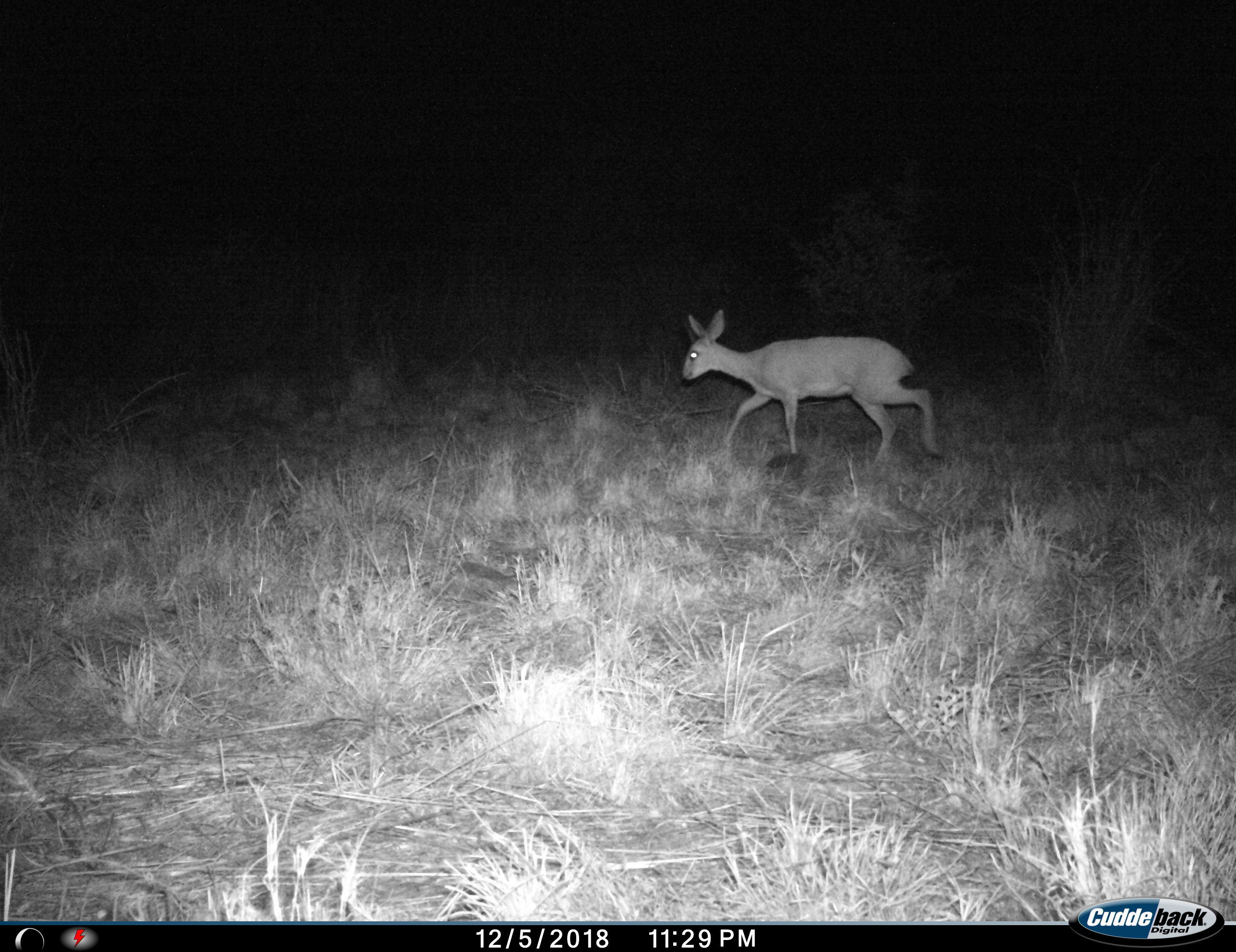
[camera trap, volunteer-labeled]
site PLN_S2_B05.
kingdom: Animalia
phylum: Chordata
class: Mammalia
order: Artiodactyla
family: Bovidae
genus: Sylvicapra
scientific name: Sylvicapra grimmia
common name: common duiker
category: duikercommongrey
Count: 1.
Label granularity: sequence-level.